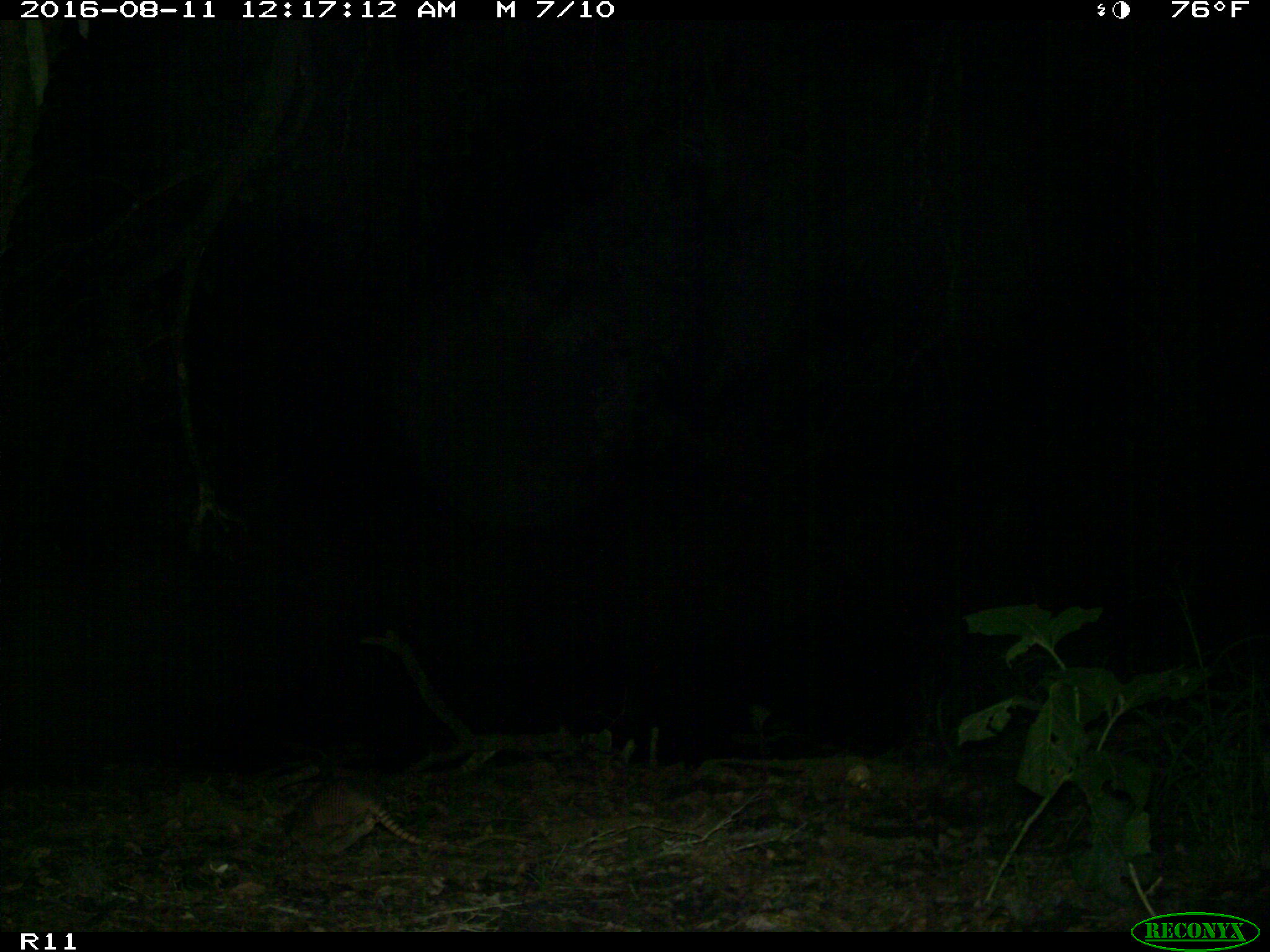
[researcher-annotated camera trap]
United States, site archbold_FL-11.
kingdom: Animalia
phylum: Chordata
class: Mammalia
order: Cingulata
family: Dasypodidae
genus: Dasypus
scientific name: Dasypus novemcinctus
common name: nine-banded armadillo